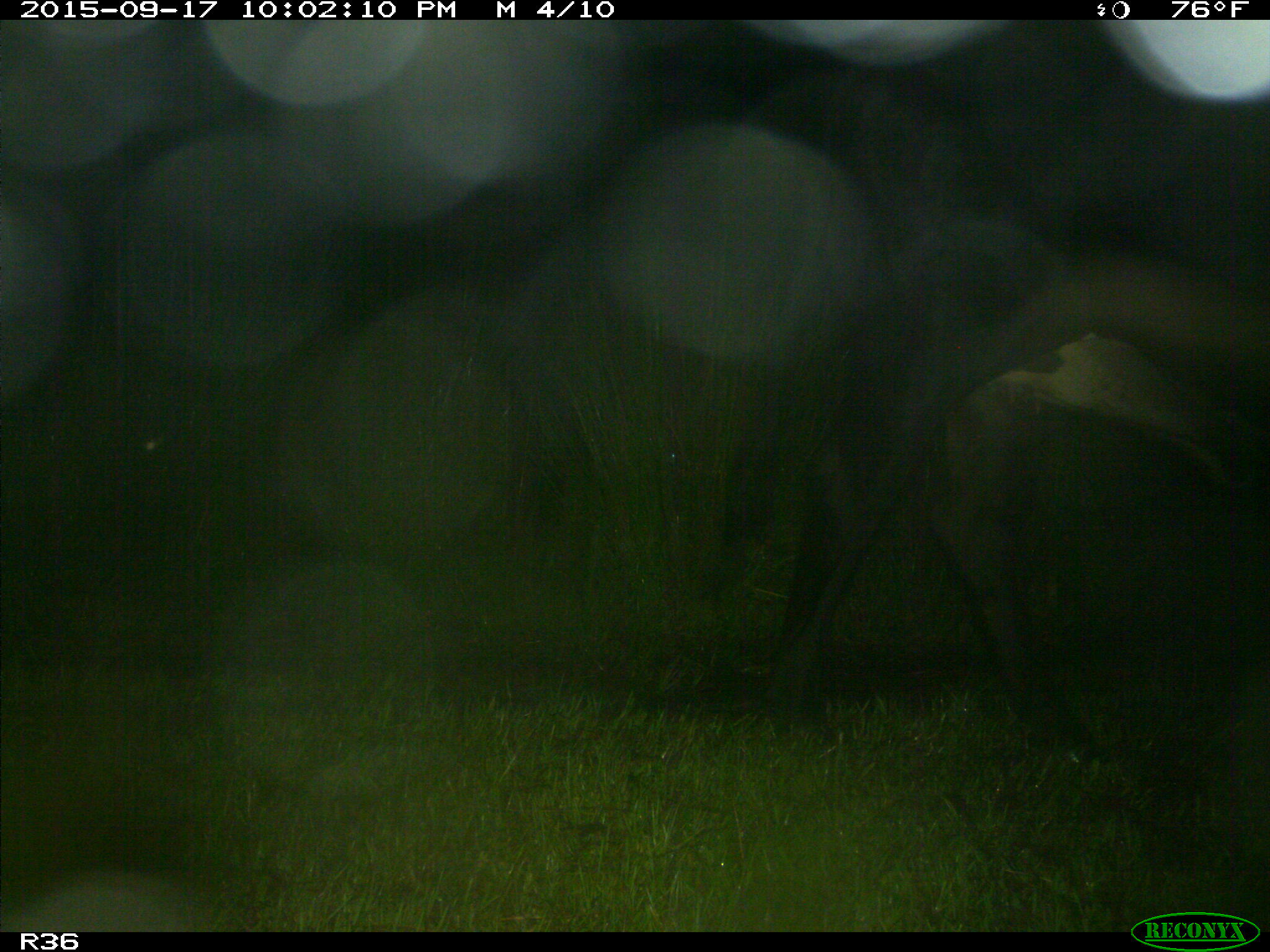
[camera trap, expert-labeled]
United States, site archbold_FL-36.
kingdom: Animalia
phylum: Chordata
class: Mammalia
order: Artiodactyla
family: Bovidae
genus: Bos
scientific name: Bos taurus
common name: domestic cow